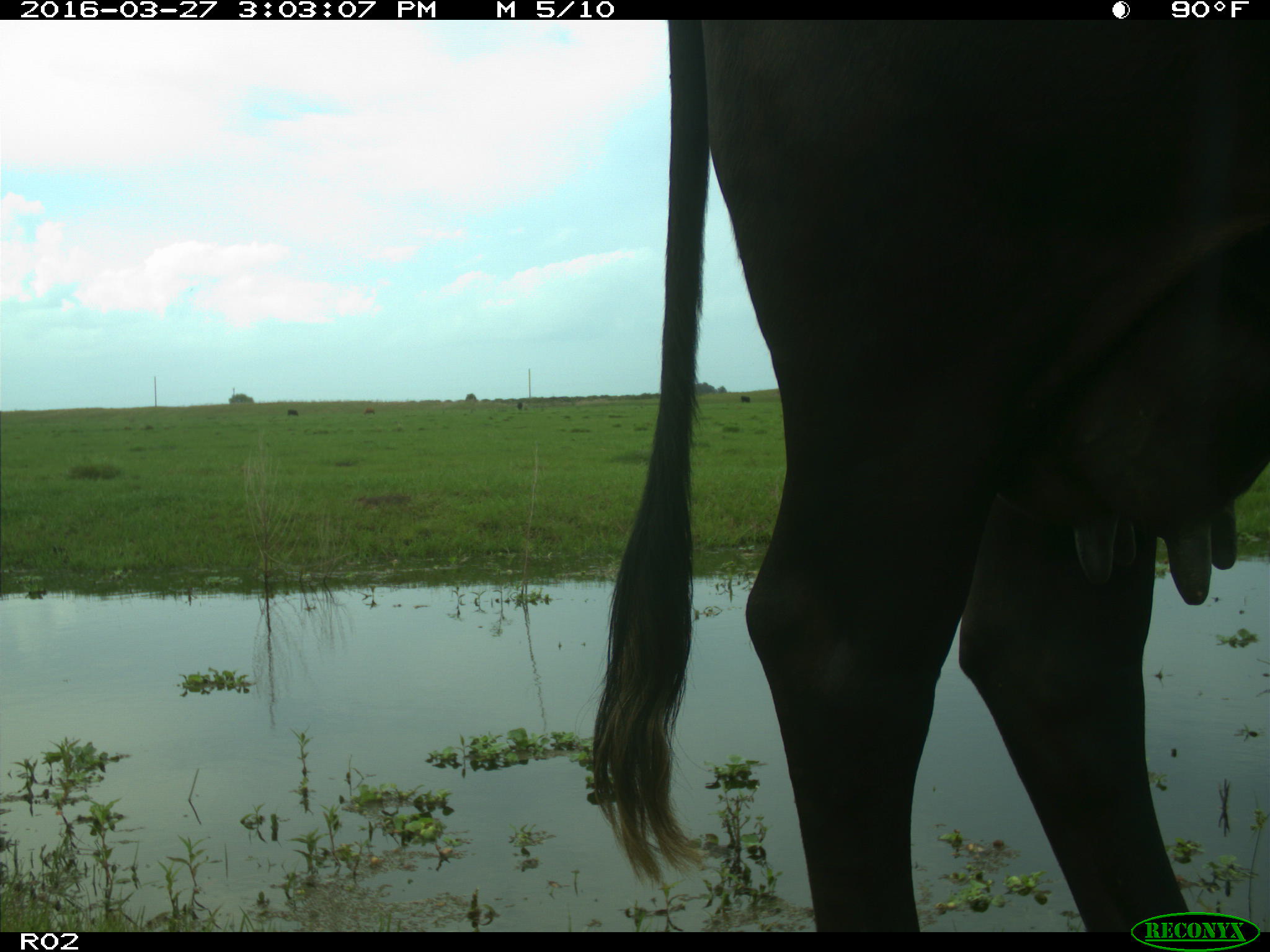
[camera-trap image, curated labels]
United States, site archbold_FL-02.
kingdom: Animalia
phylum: Chordata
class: Mammalia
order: Artiodactyla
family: Bovidae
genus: Bos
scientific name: Bos taurus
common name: domestic cow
Bos taurus (domestic cow).